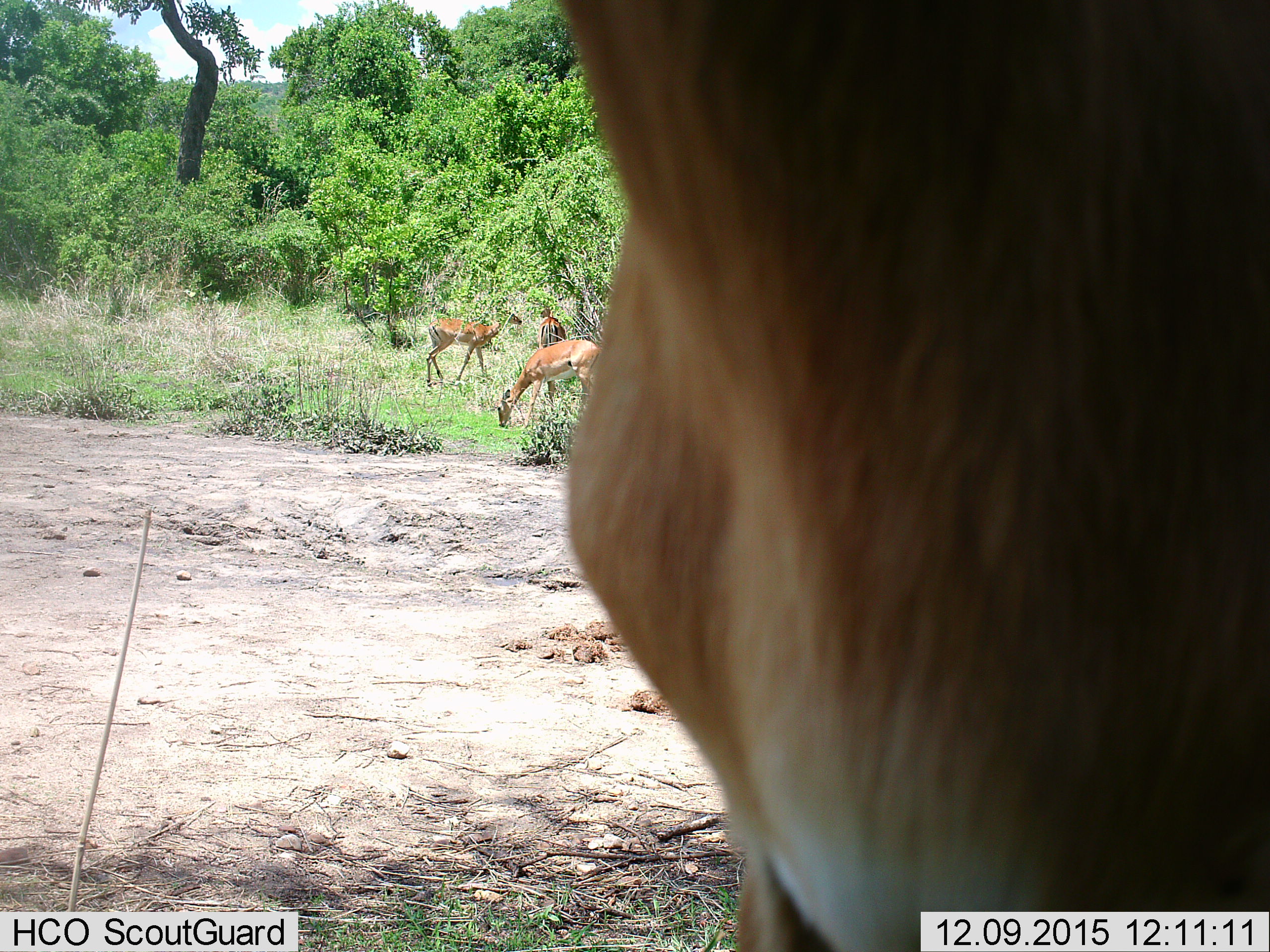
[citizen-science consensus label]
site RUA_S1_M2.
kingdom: Animalia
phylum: Chordata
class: Mammalia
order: Artiodactyla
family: Bovidae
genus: Aepyceros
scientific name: Aepyceros melampus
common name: impala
Impala (Aepyceros melampus), count 4. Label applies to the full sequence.